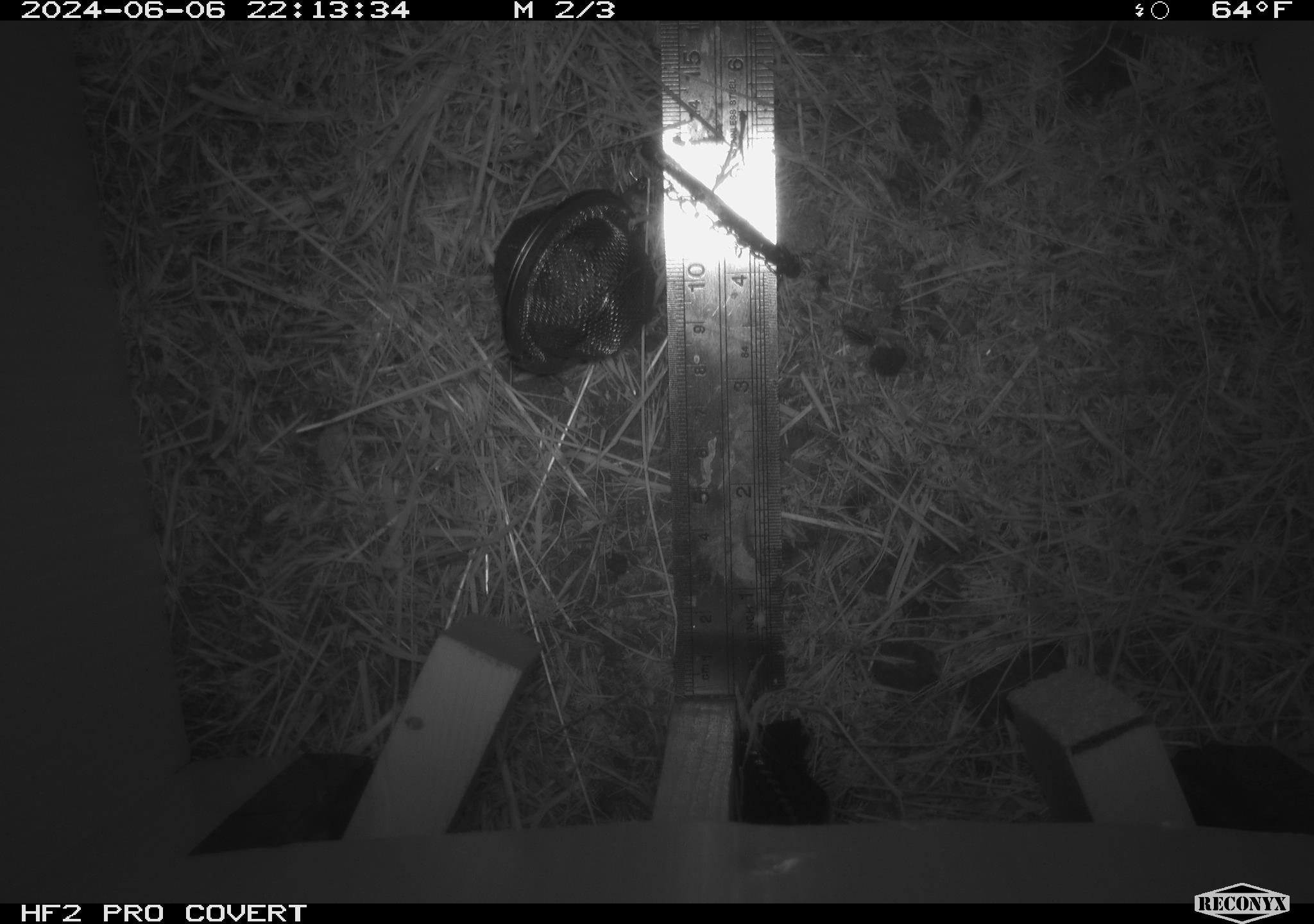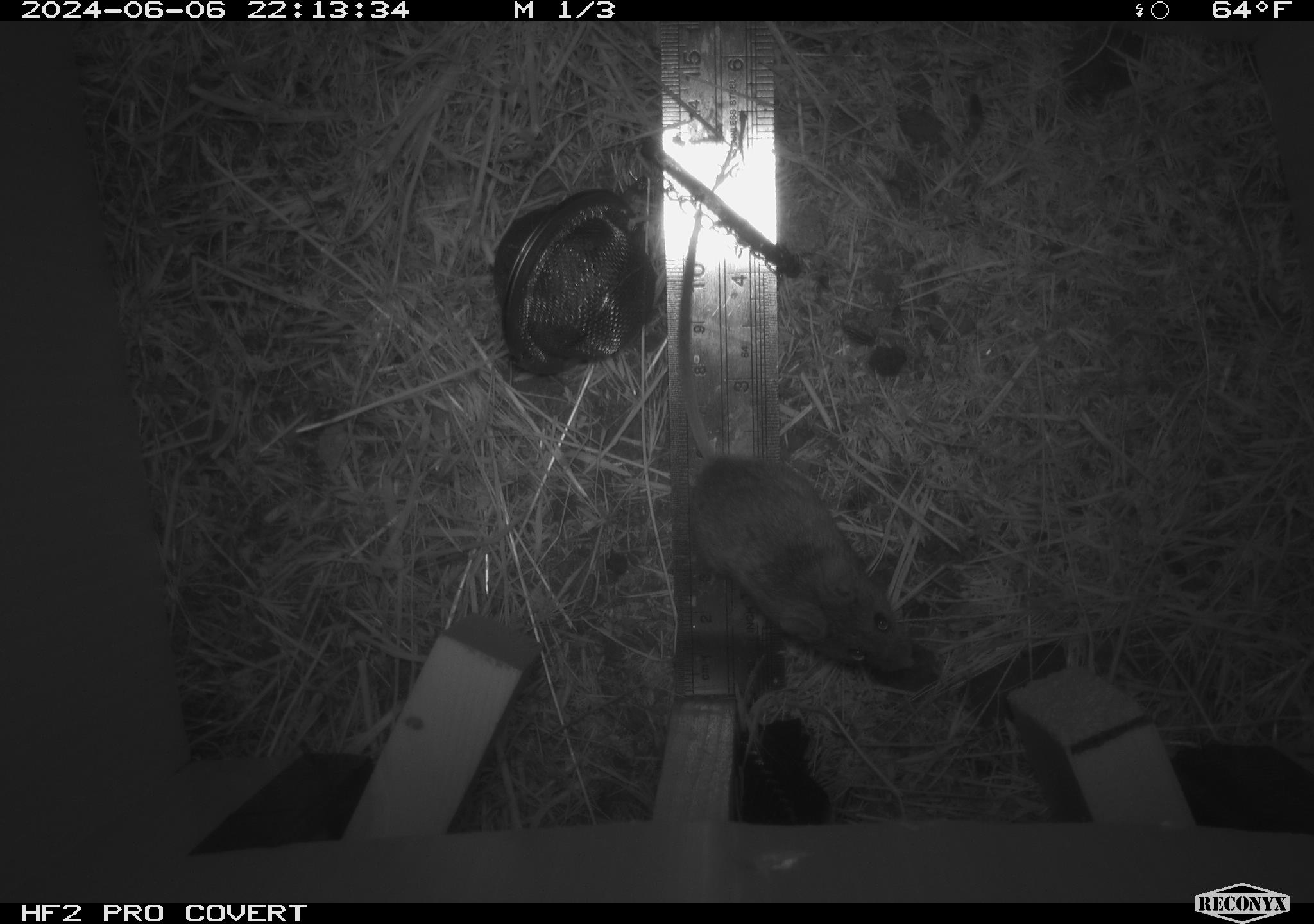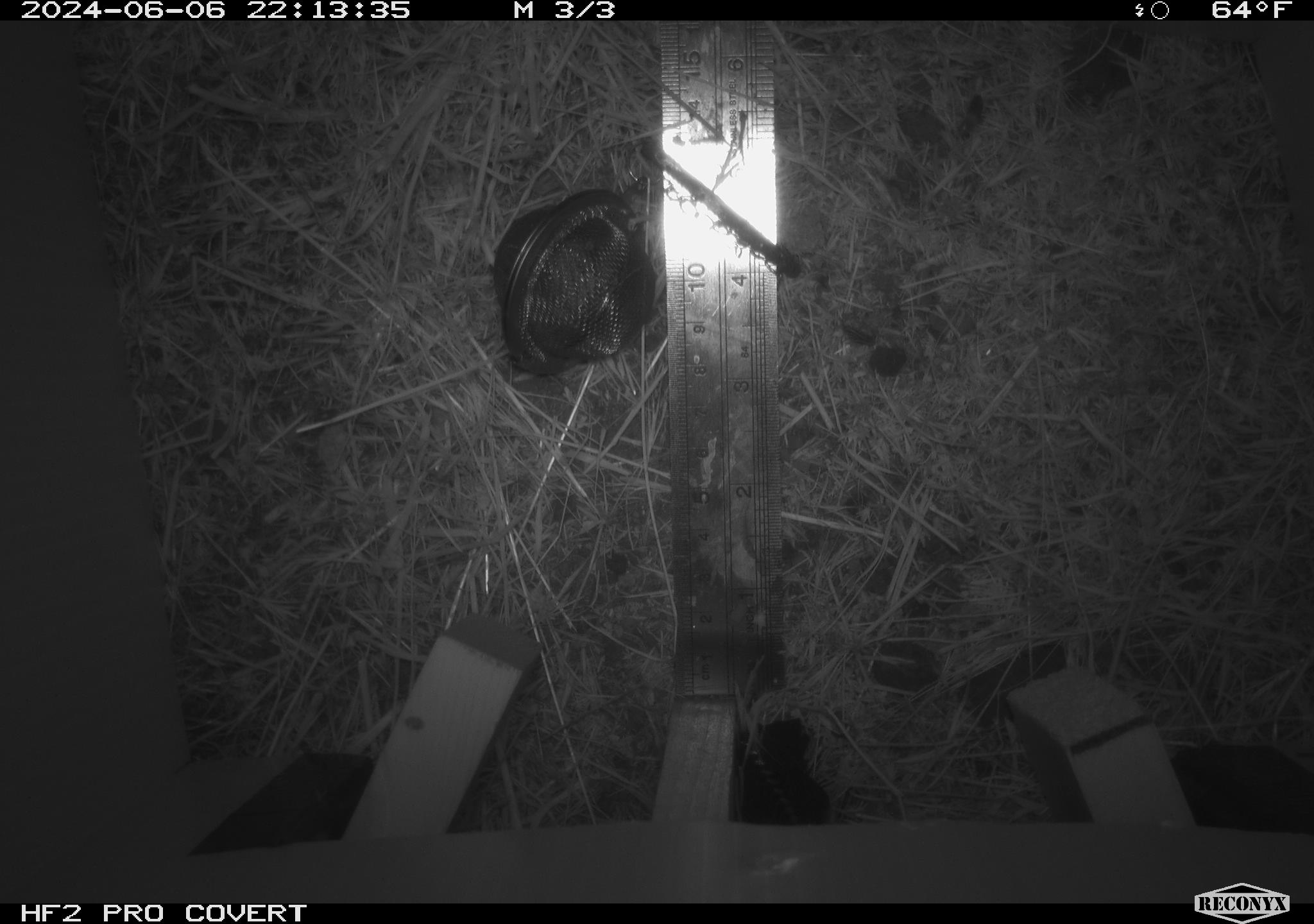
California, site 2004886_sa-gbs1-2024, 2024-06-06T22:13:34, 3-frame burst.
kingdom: Animalia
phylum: Chordata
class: Mammalia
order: Rodentia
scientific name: Rodentia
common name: mouse species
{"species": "mouse species (Rodentia)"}